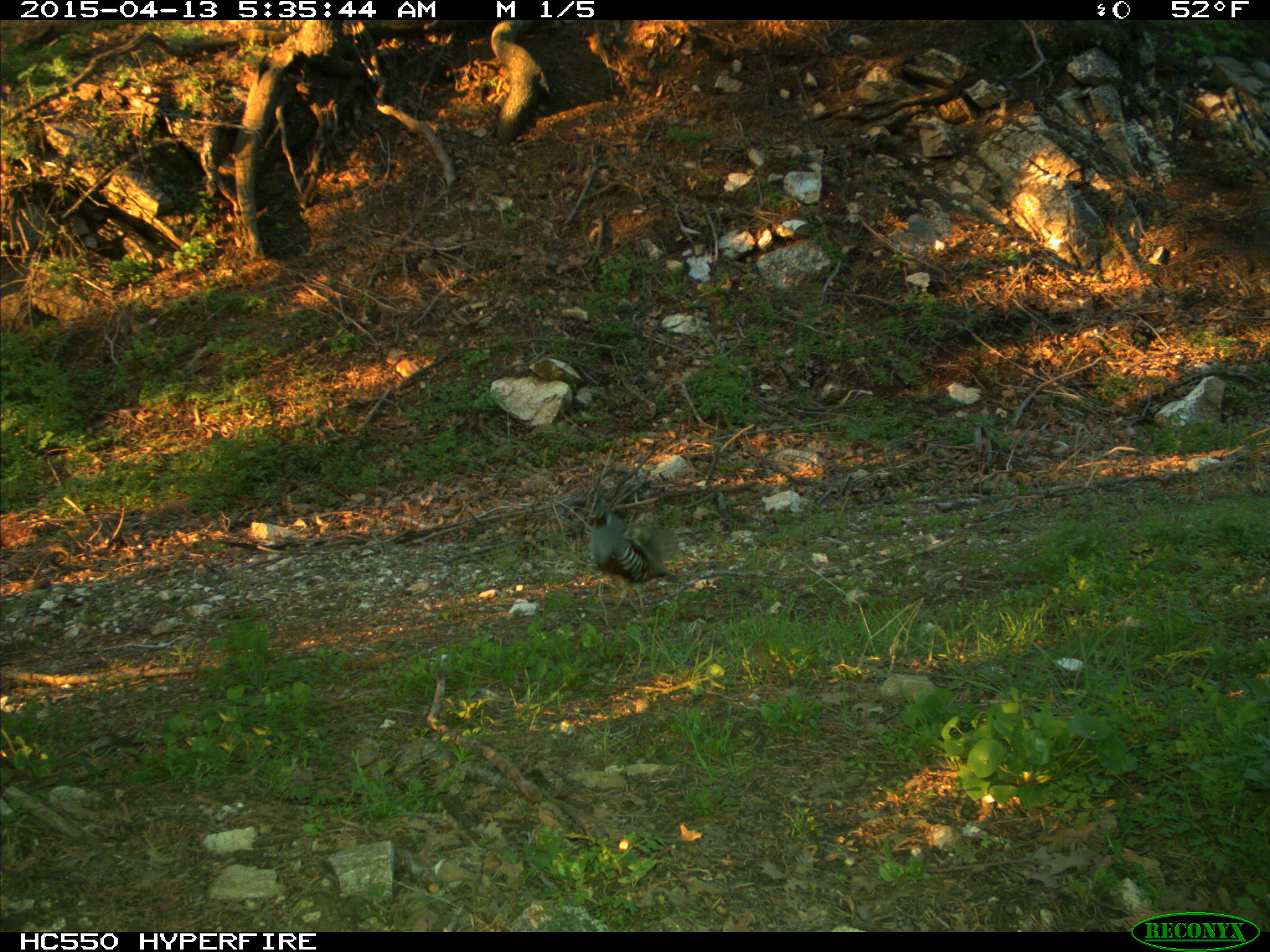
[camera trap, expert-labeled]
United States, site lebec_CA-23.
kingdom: Animalia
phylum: Chordata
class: Aves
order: Galliformes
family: Odontophoridae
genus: Callipepla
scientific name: Callipepla californica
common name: california quail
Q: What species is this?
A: Callipepla californica (california quail).